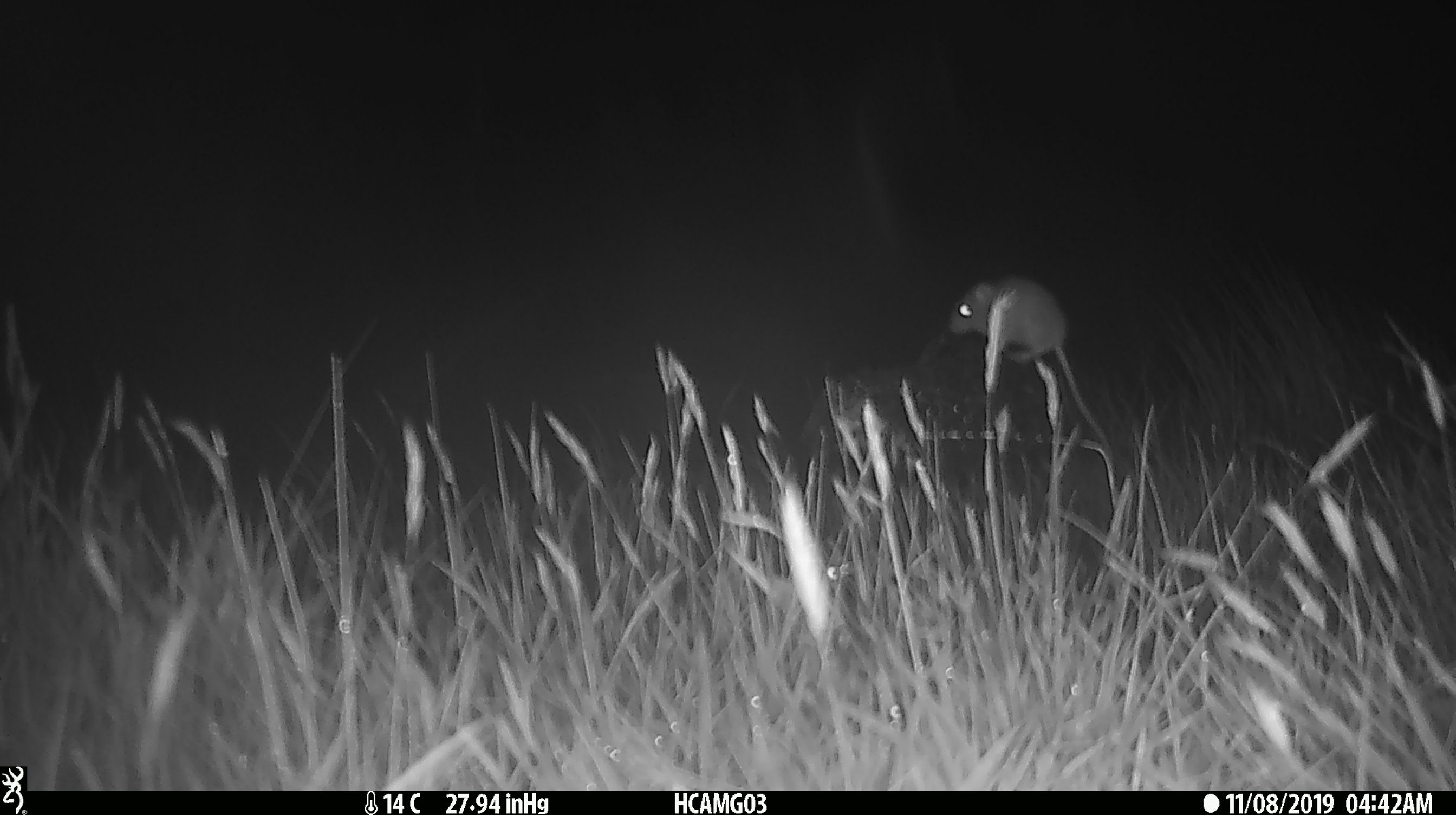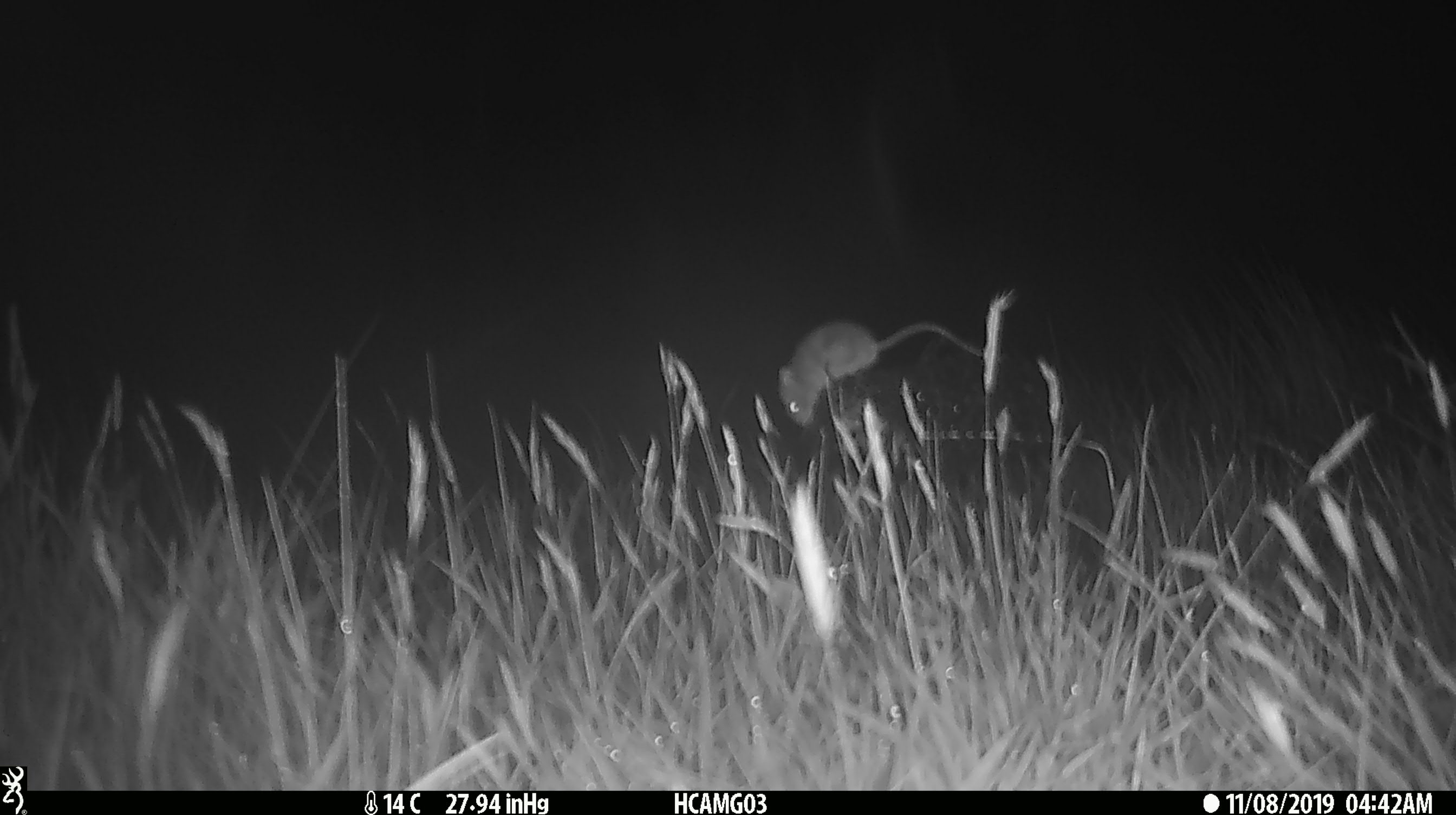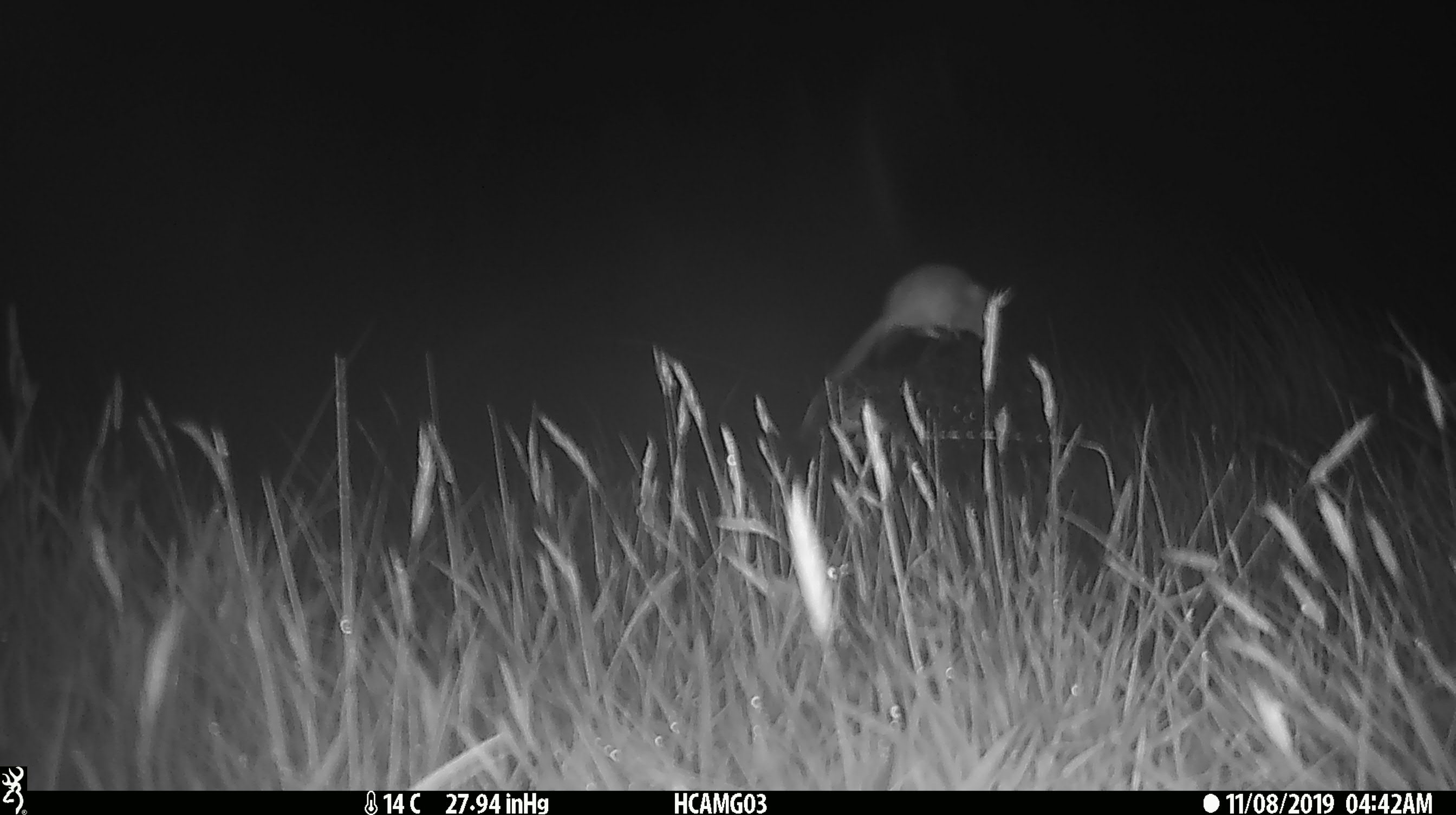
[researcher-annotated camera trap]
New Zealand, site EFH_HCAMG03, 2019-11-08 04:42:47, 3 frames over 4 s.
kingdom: Animalia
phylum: Chordata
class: Mammalia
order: Rodentia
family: Muridae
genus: Mus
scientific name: Mus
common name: mouse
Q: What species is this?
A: Mouse (Mus).